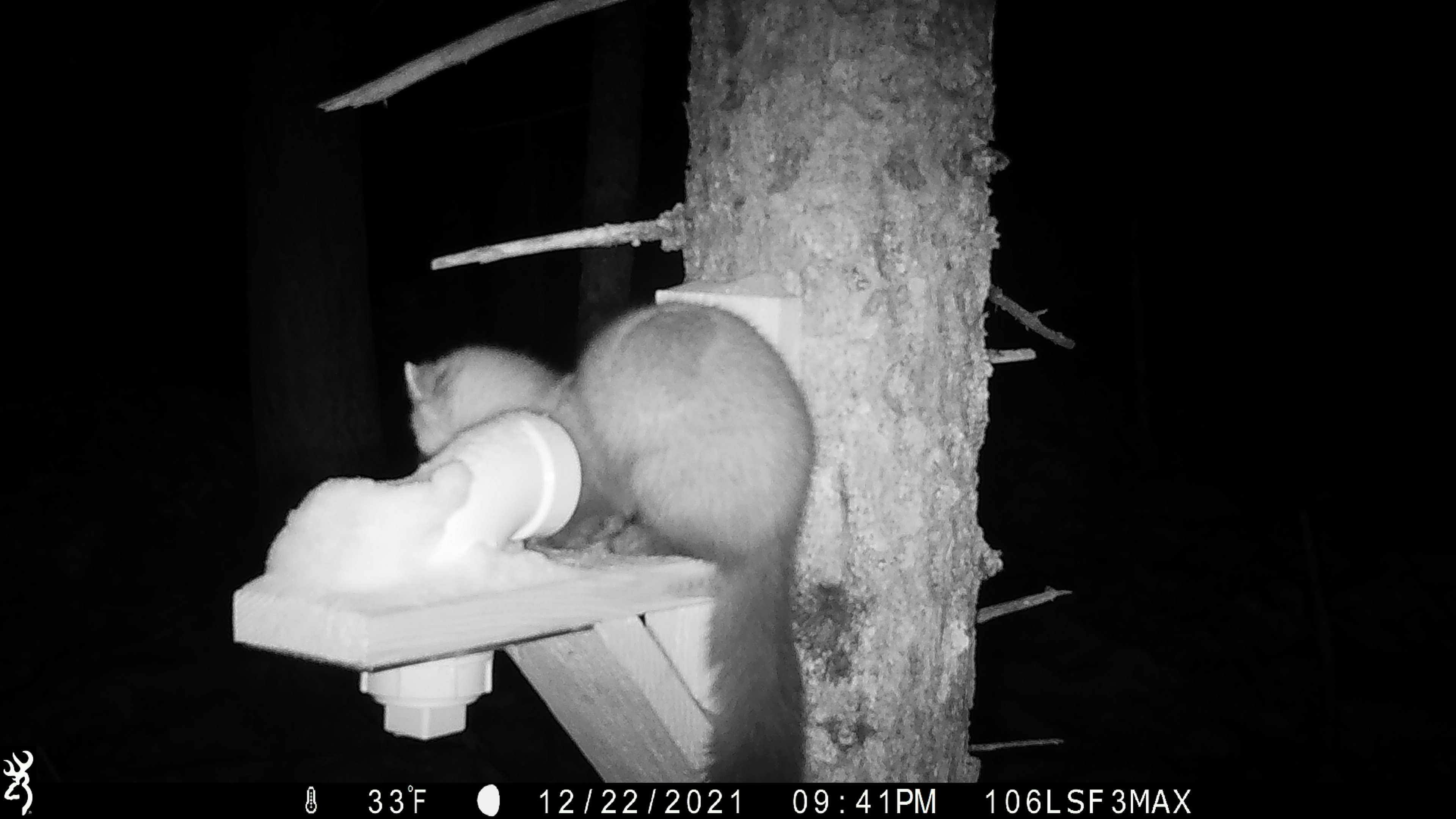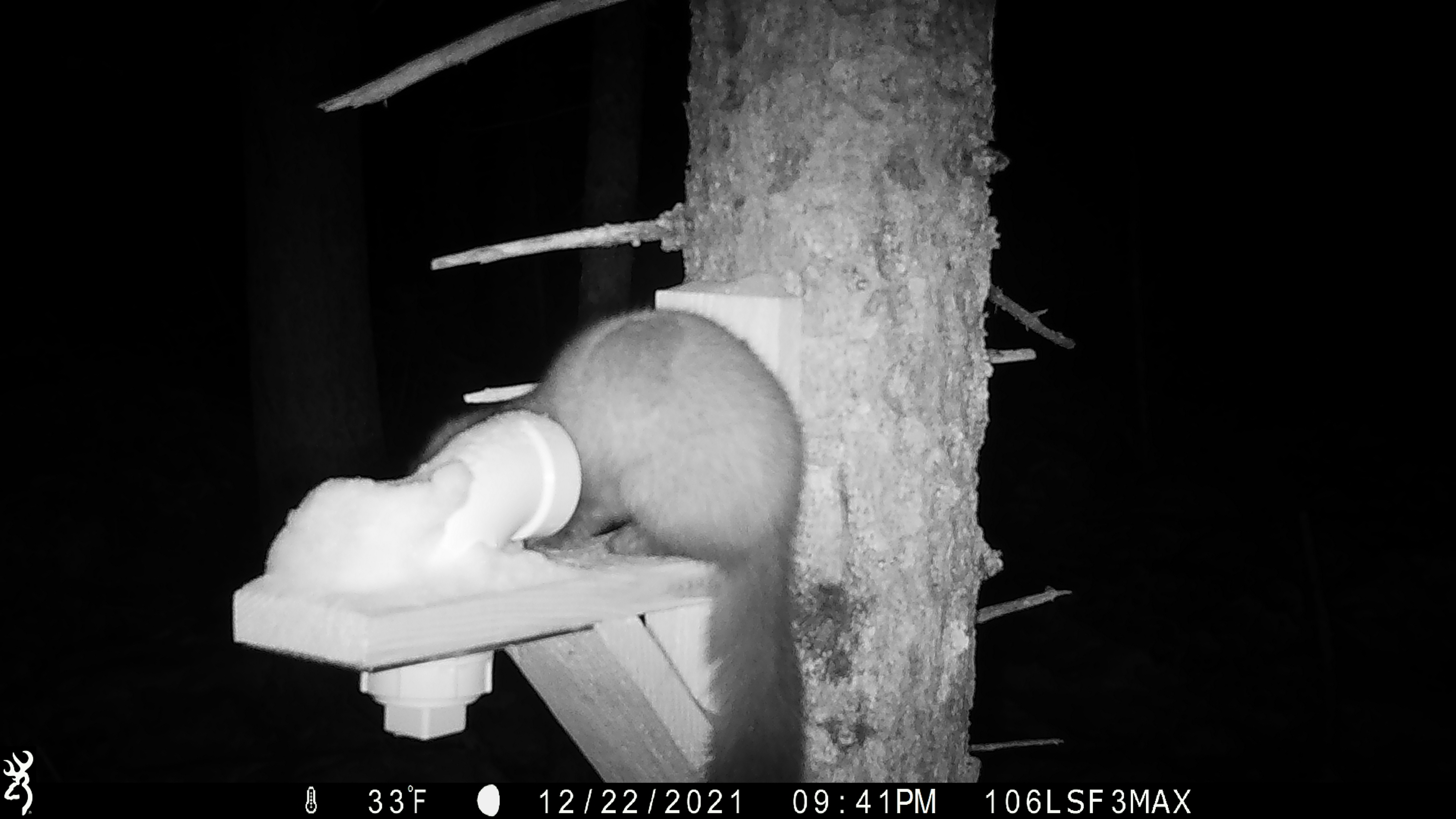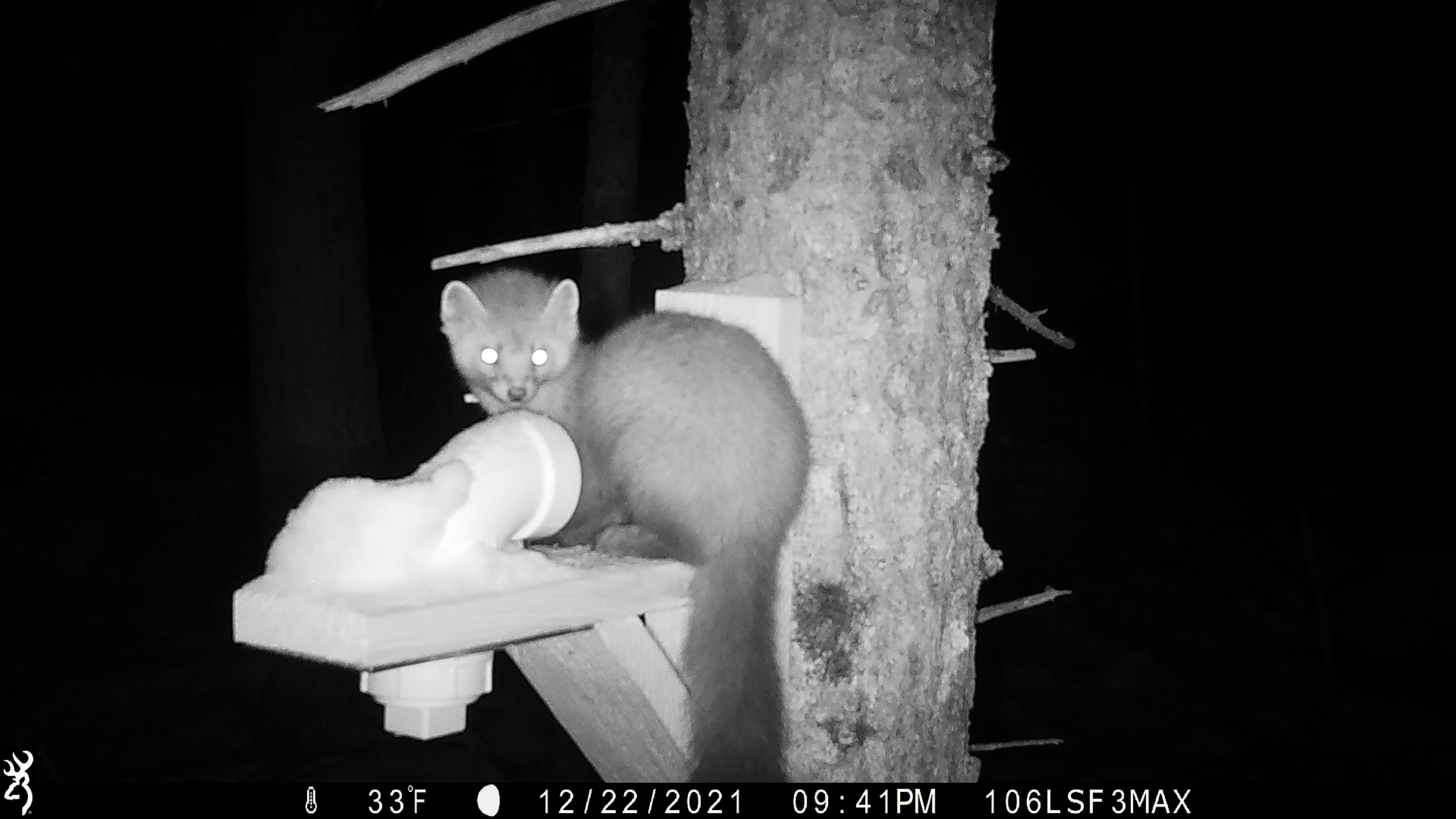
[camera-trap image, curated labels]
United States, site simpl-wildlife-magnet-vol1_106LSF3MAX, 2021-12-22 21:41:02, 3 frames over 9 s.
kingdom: Animalia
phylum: Chordata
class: Mammalia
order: Carnivora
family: Mustelidae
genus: Martes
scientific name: Martes americana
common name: american marten